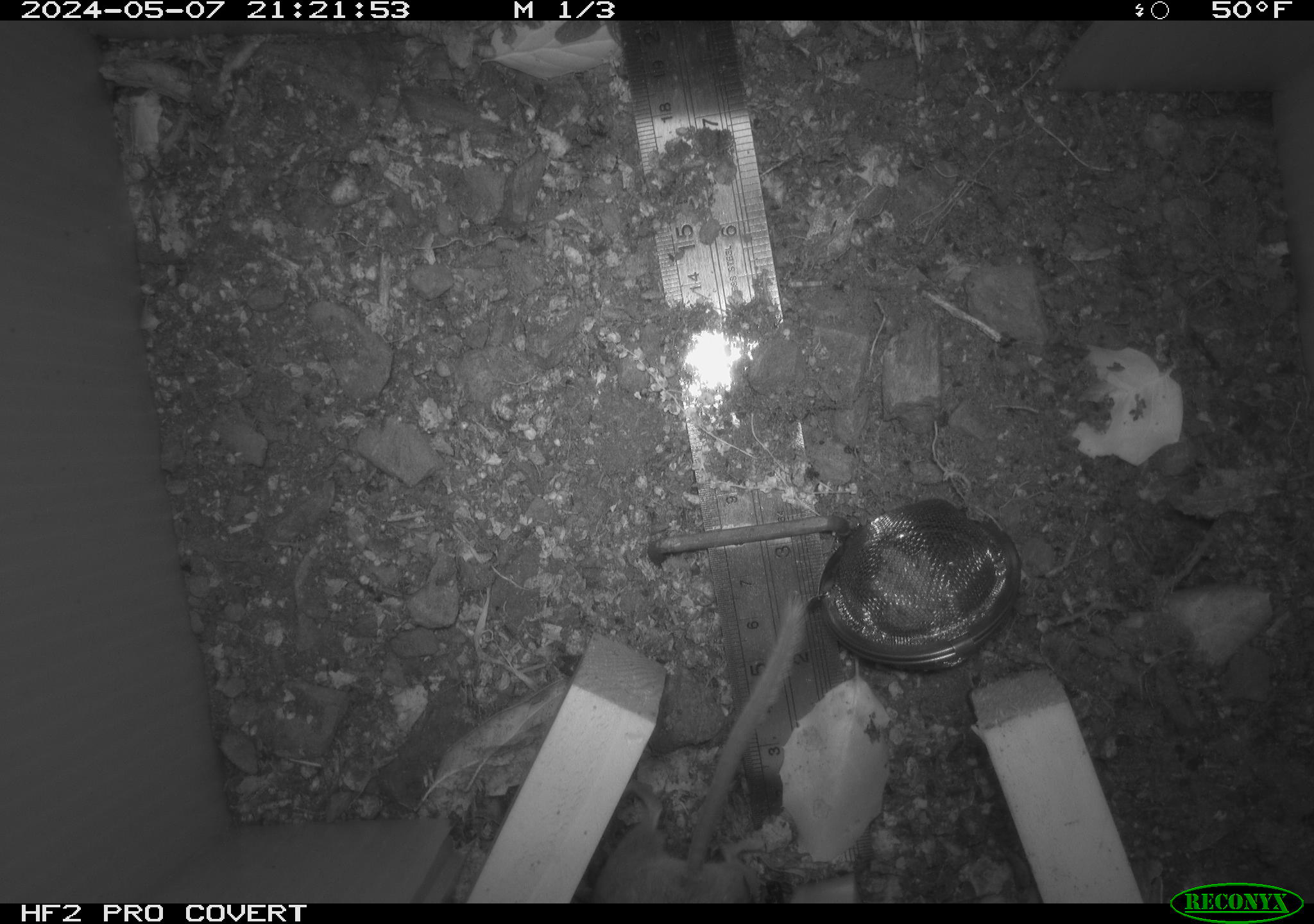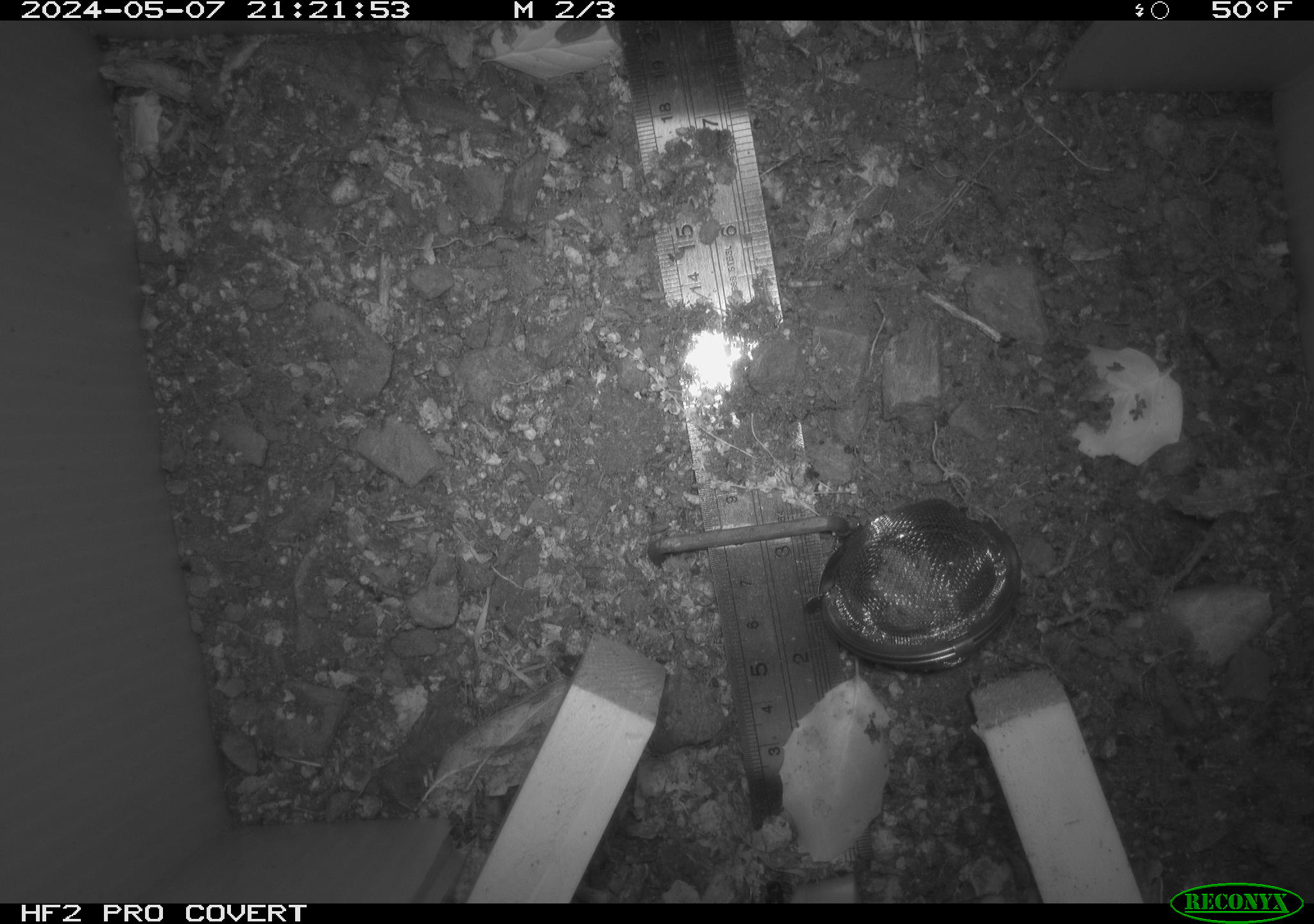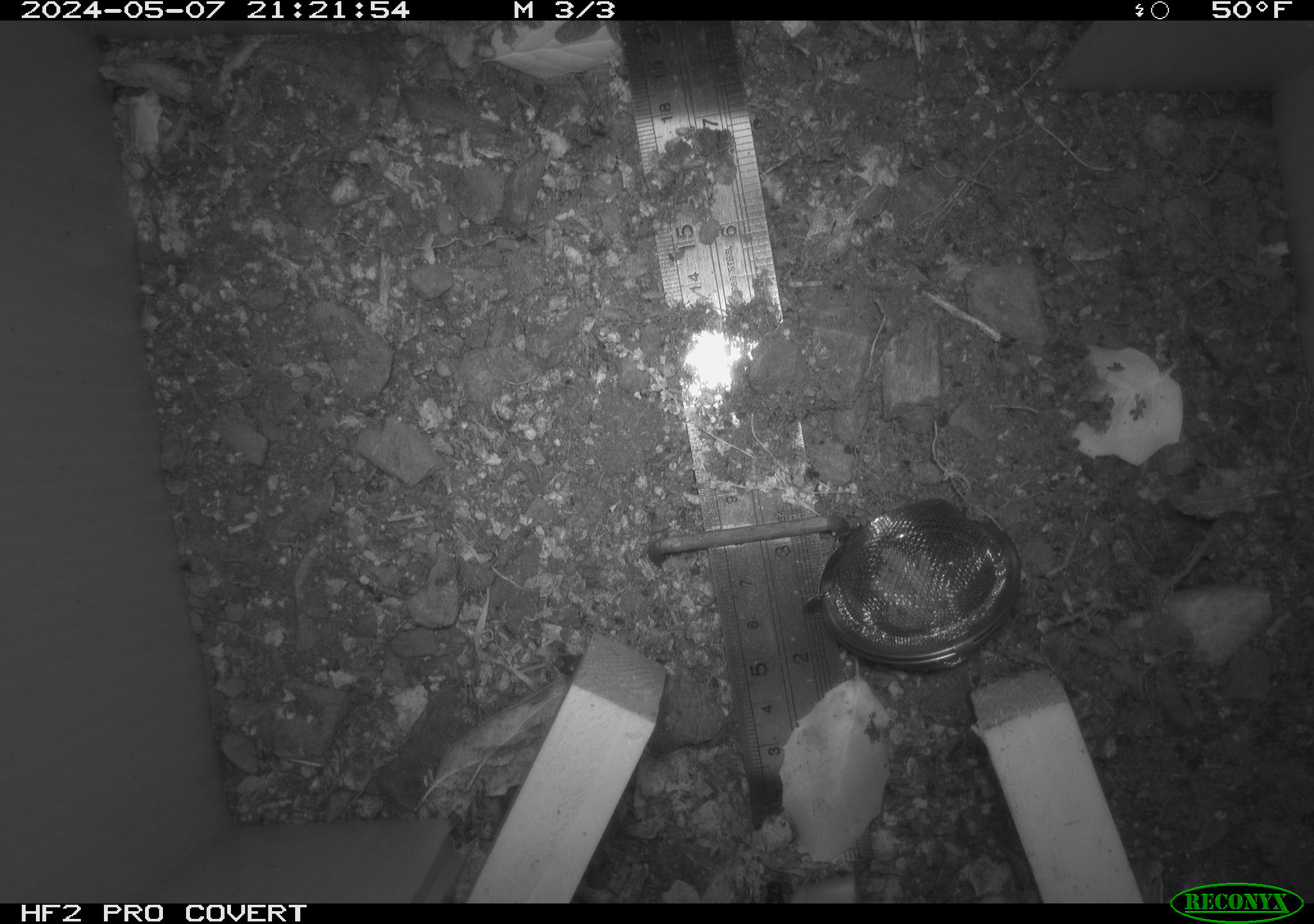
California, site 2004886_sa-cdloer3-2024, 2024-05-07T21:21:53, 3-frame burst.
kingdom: Animalia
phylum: Chordata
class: Mammalia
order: Rodentia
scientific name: Rodentia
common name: mouse species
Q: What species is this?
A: Mouse species (Rodentia).